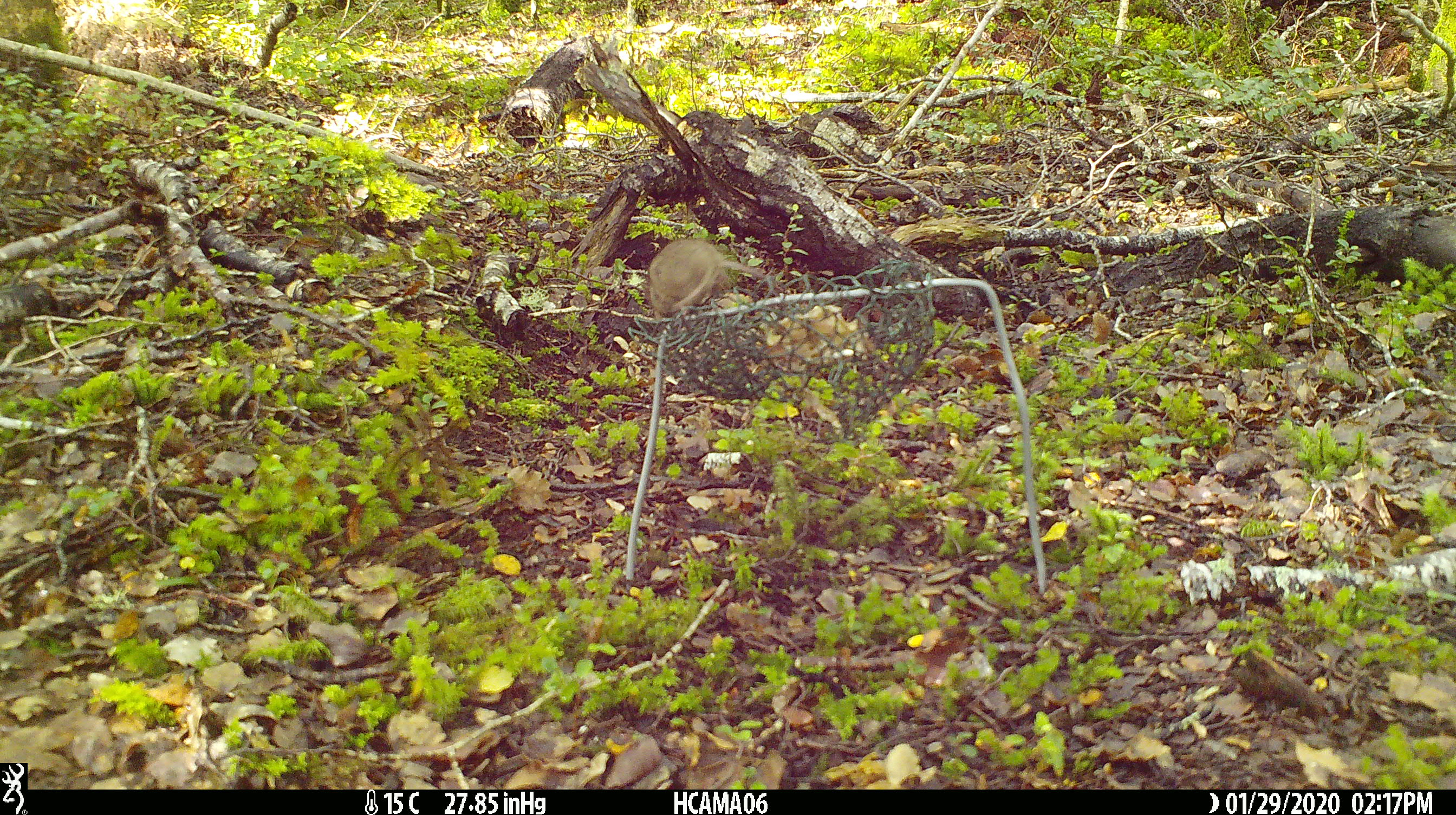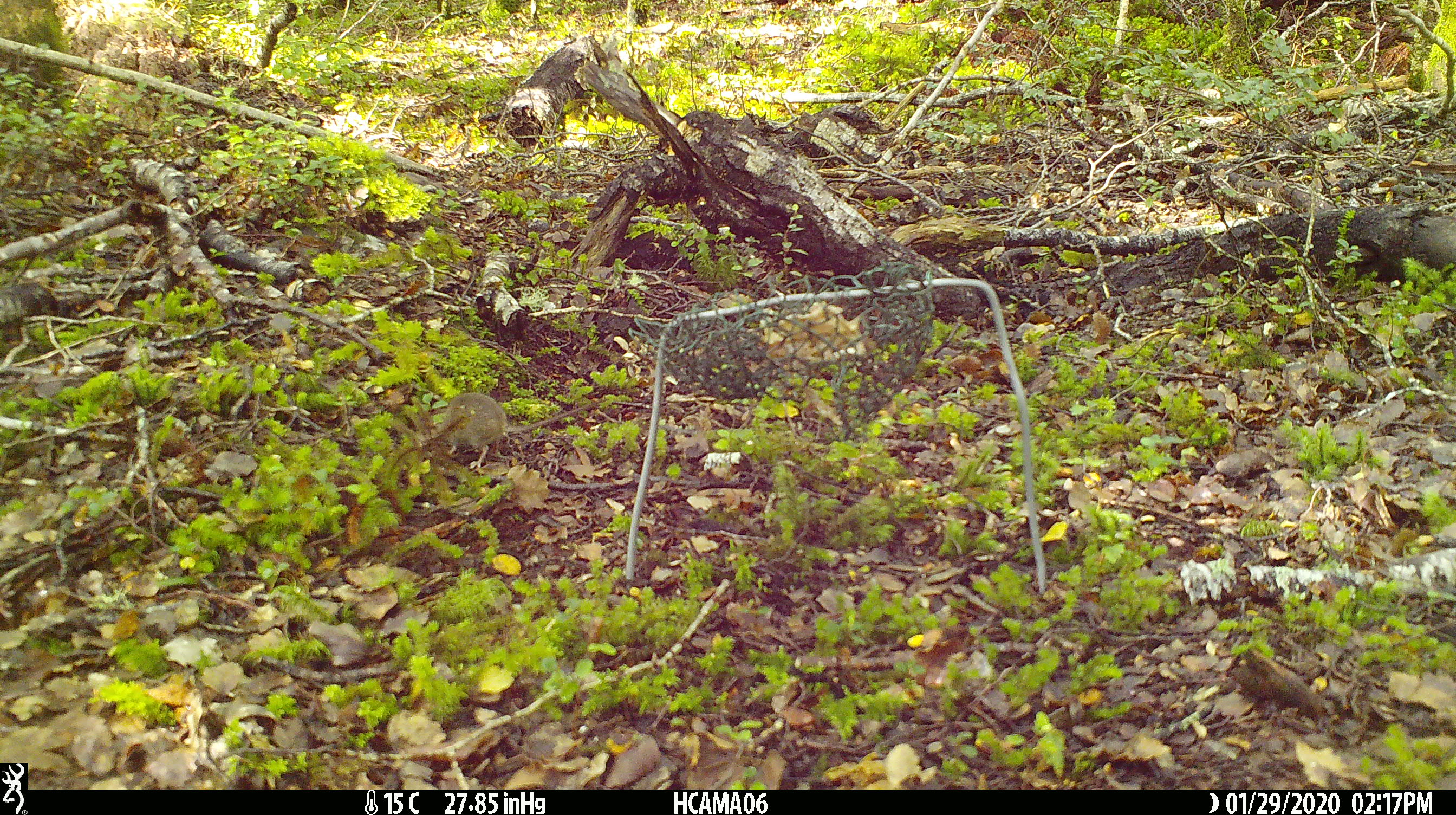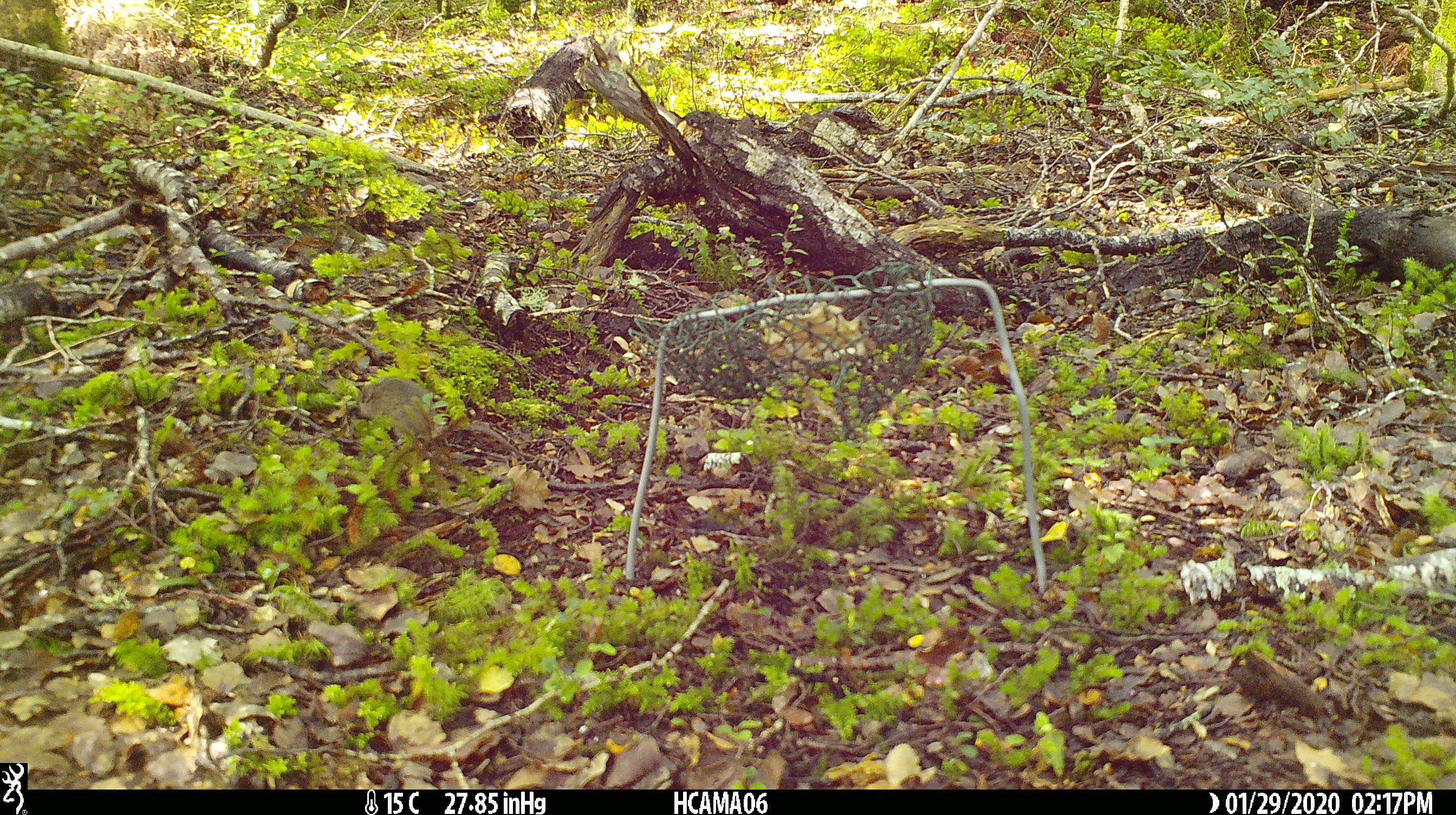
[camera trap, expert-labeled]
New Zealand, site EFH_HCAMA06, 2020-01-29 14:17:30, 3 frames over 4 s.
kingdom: Animalia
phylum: Chordata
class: Mammalia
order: Rodentia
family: Muridae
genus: Mus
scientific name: Mus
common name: mouse